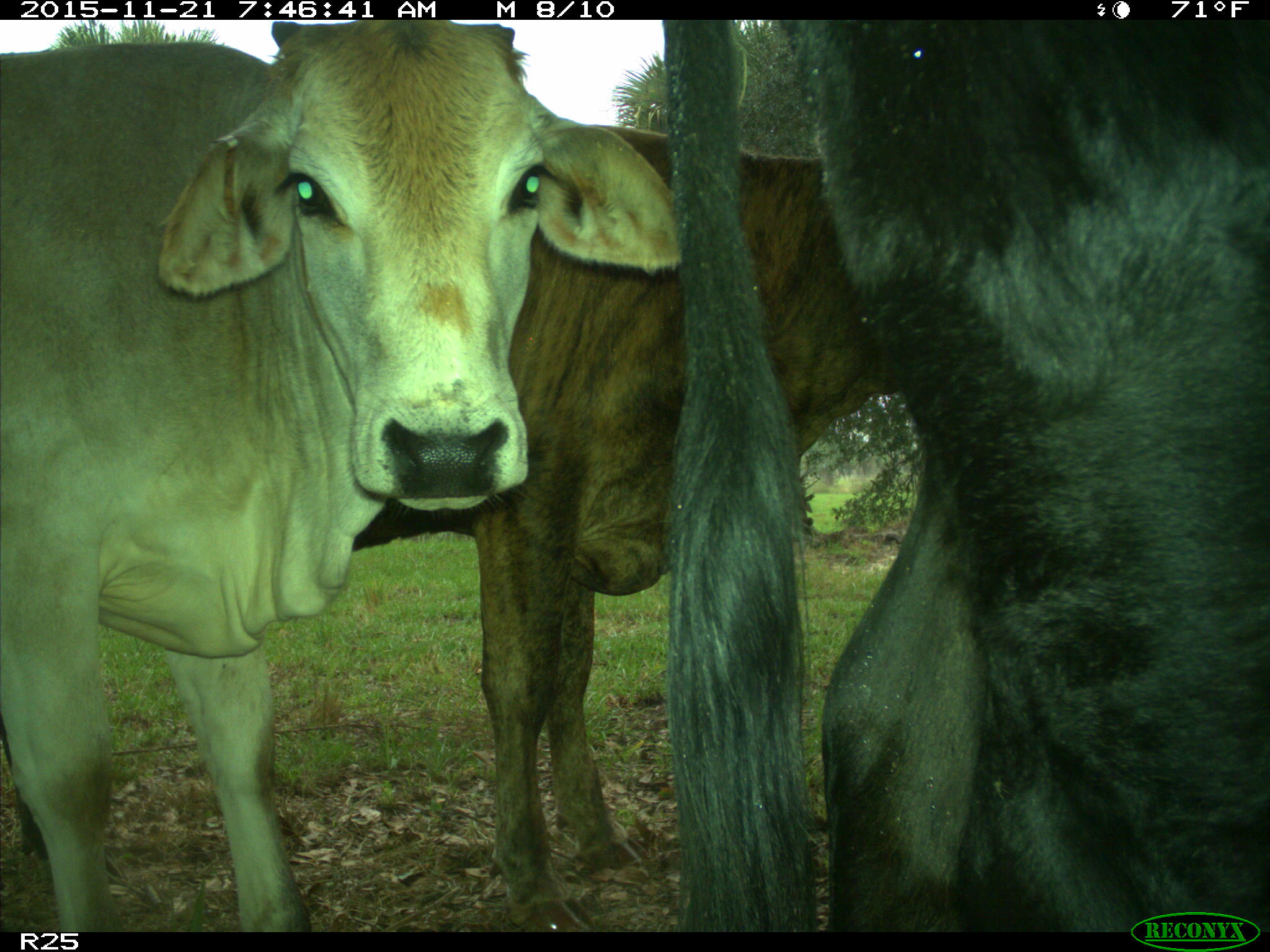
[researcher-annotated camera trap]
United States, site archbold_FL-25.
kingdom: Animalia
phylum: Chordata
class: Mammalia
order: Artiodactyla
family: Bovidae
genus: Bos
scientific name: Bos taurus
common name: domestic cow